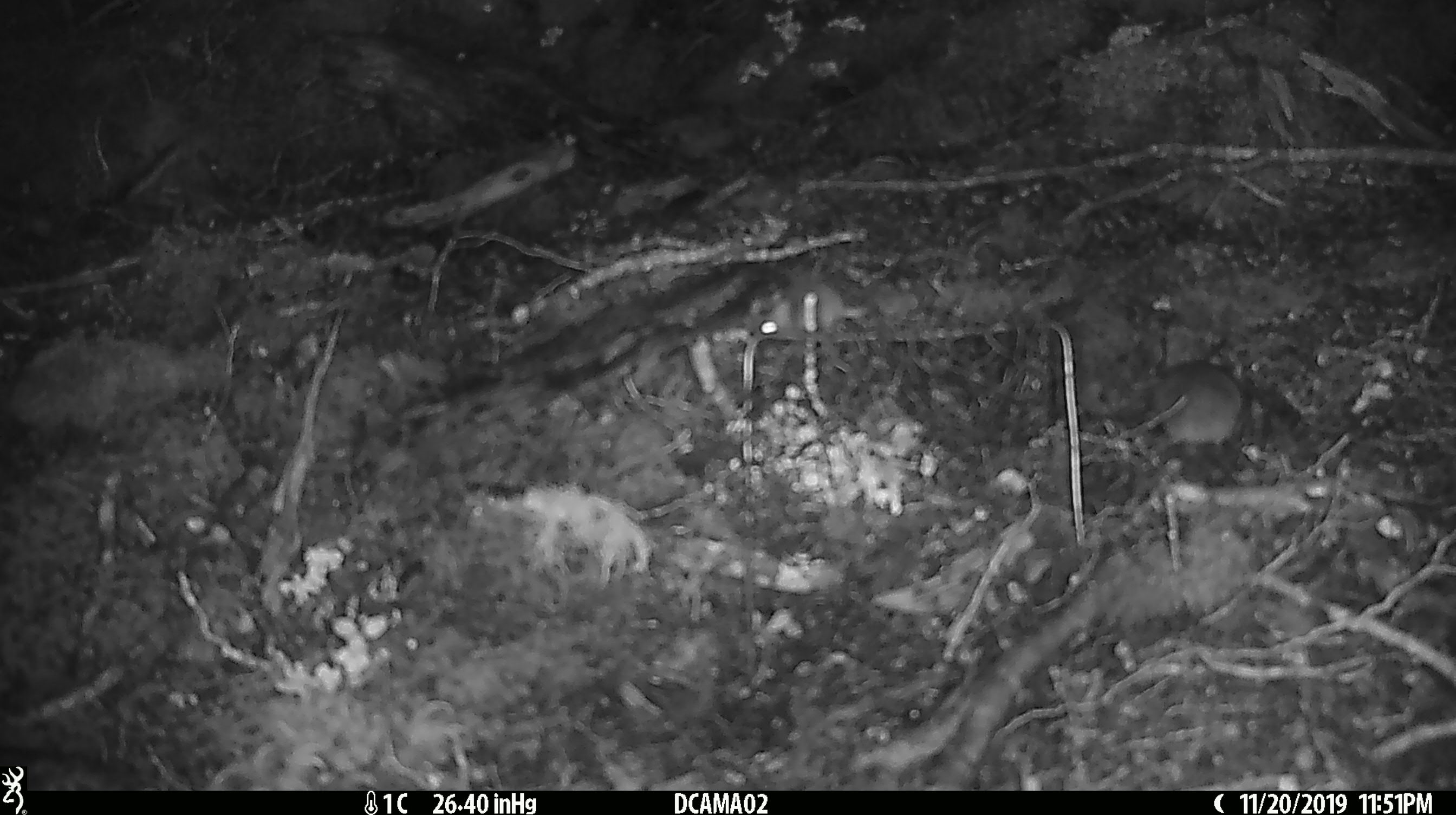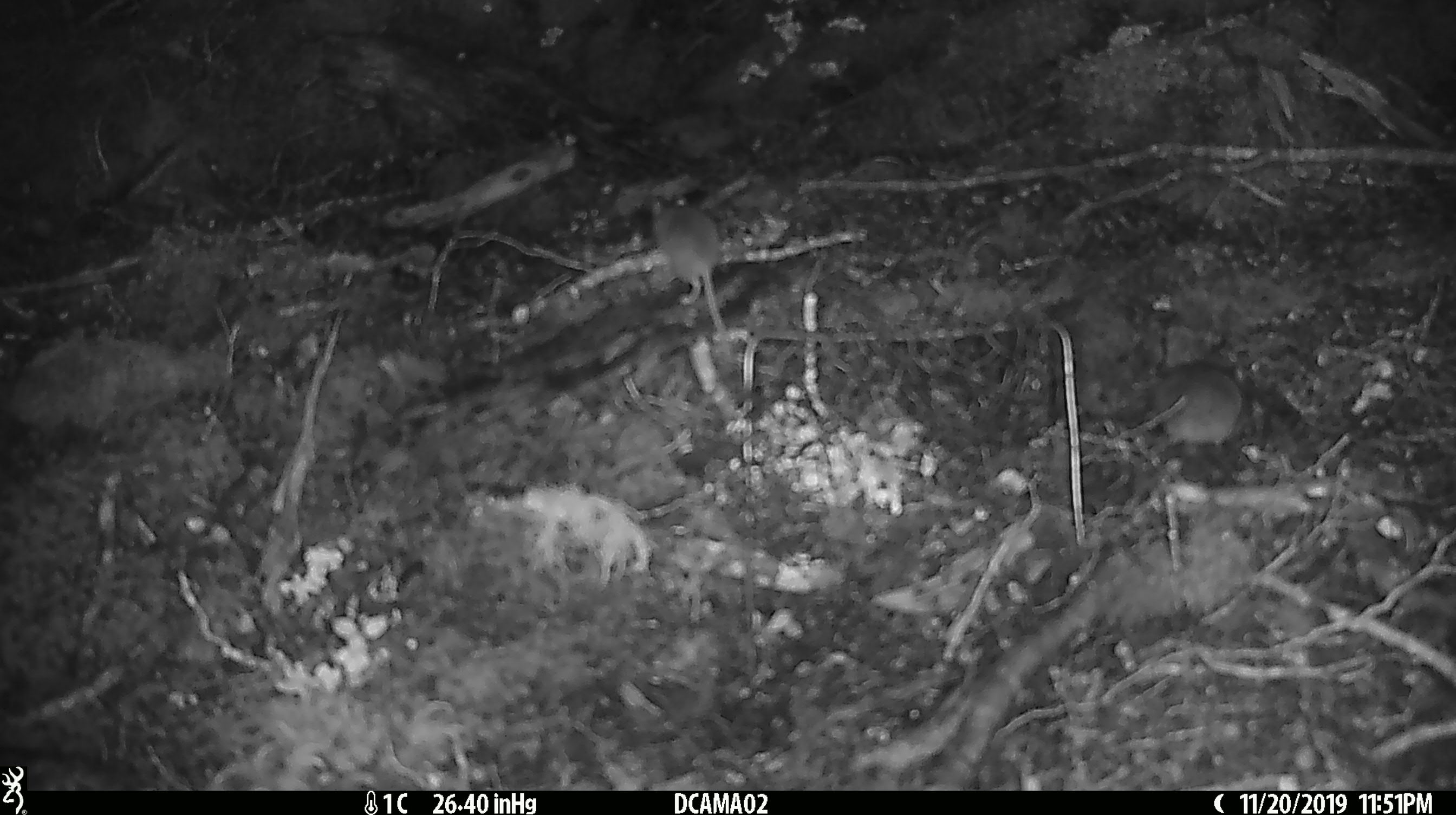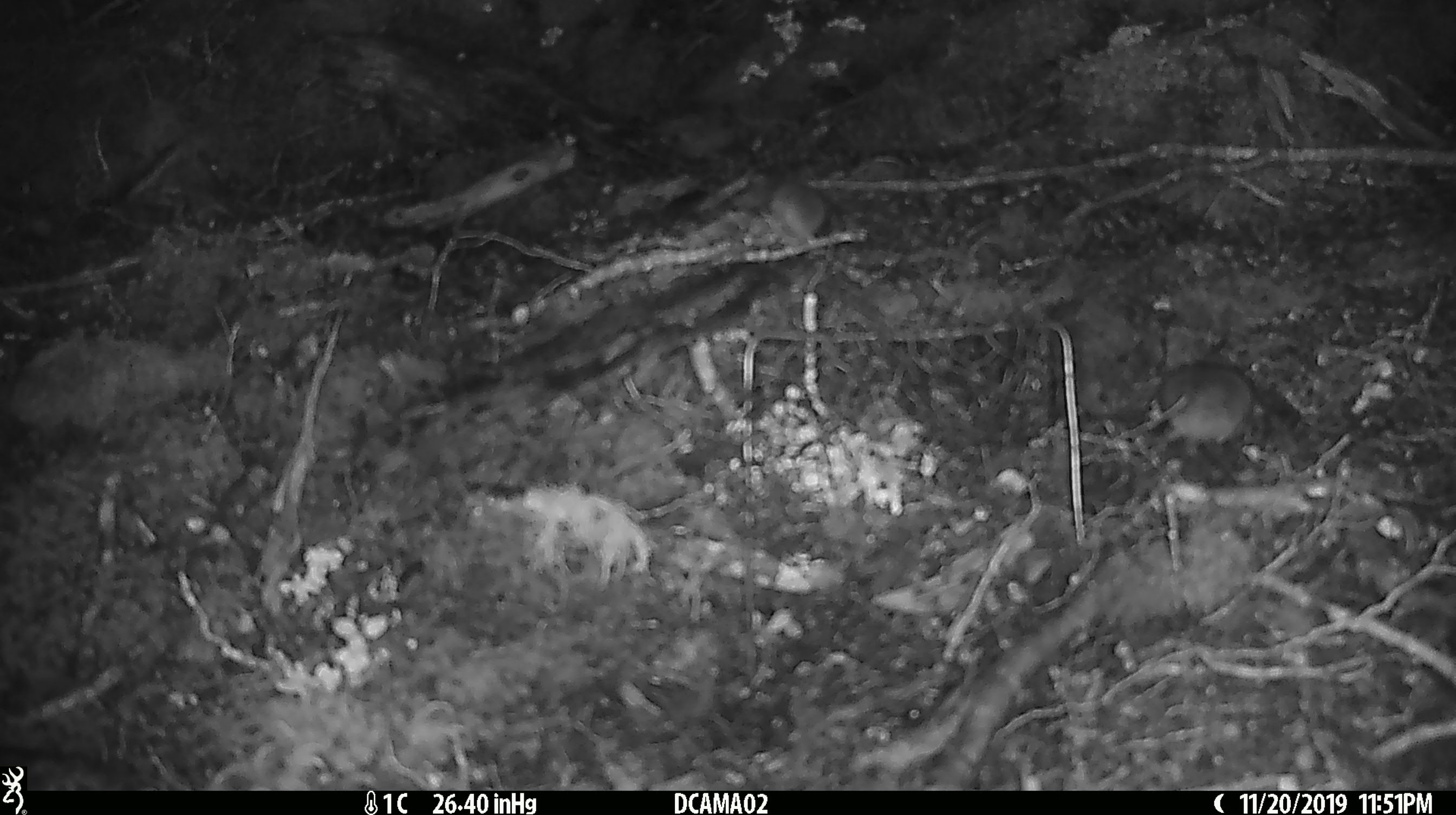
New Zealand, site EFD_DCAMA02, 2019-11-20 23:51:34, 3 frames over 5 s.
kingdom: Animalia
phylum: Chordata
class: Mammalia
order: Rodentia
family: Muridae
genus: Mus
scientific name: Mus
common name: mouse